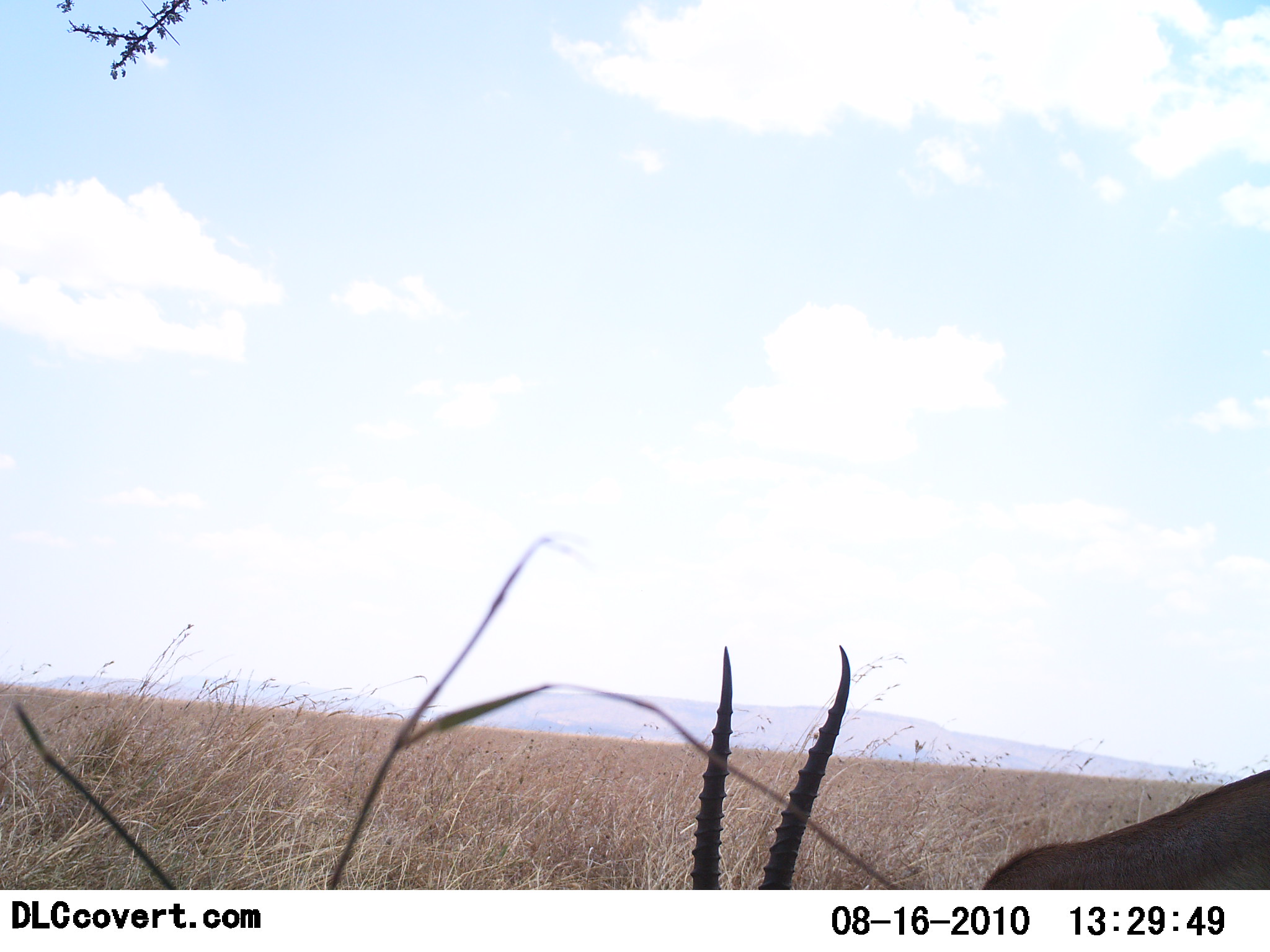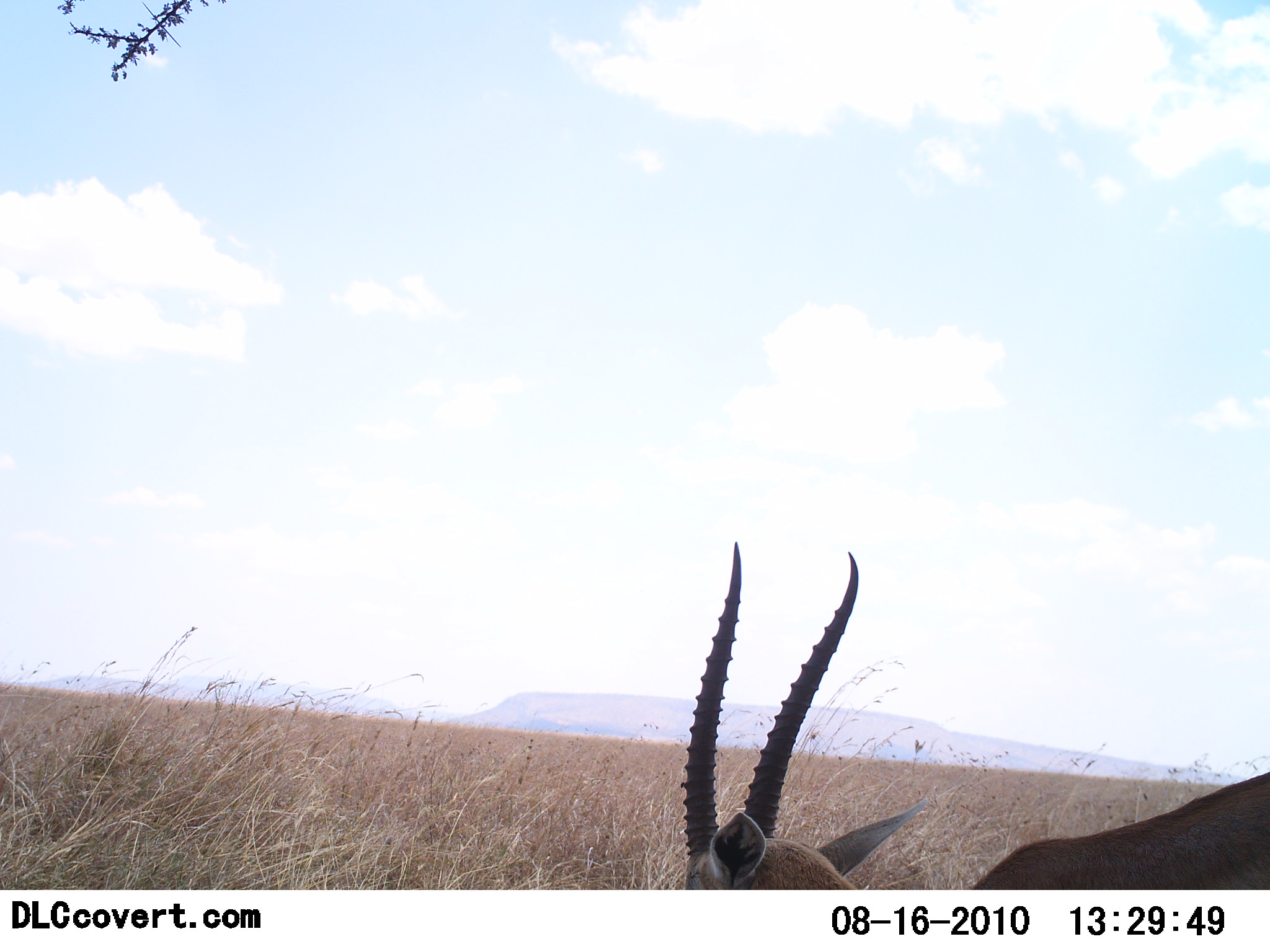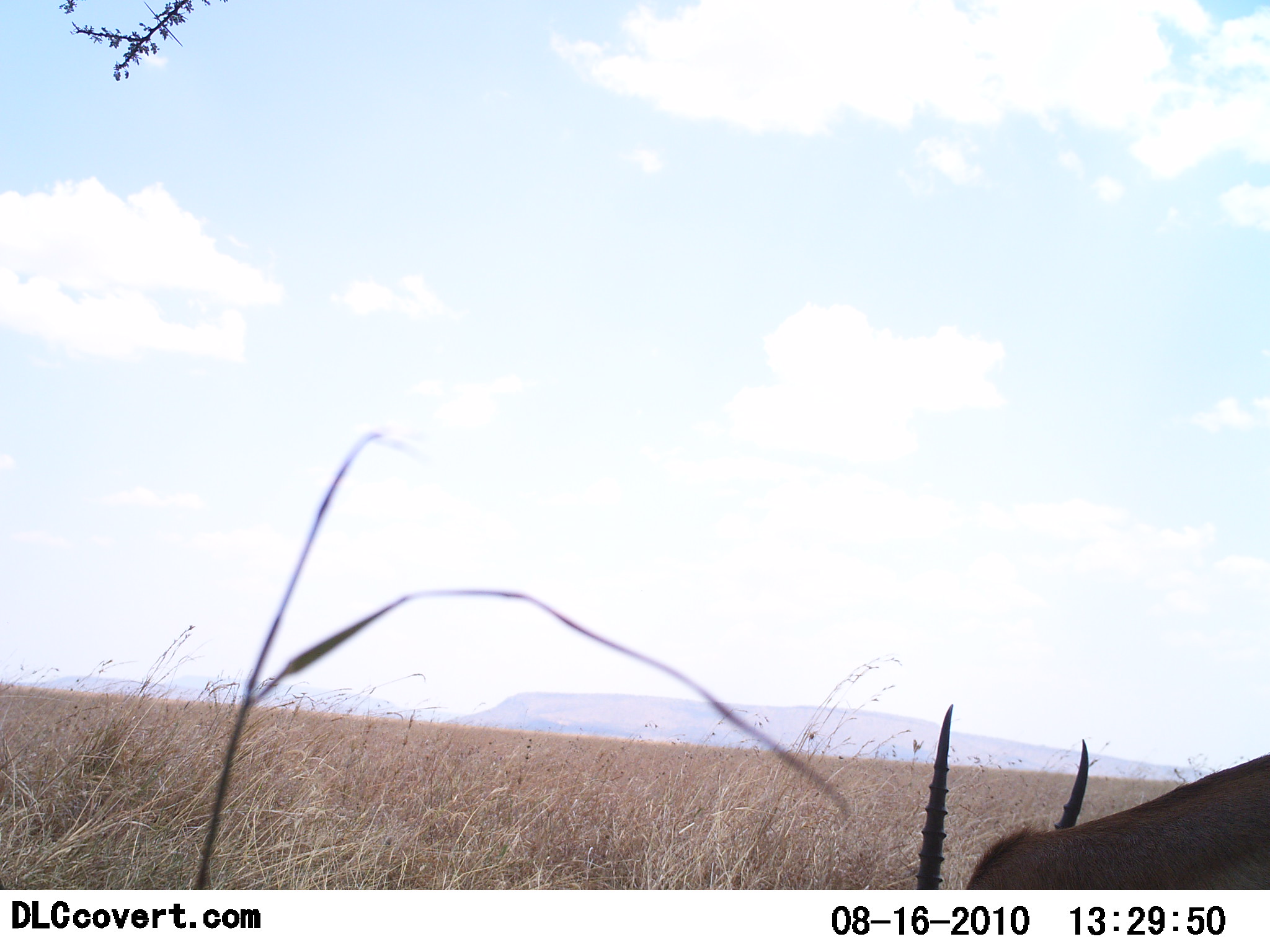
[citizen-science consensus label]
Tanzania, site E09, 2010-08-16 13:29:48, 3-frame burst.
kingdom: Animalia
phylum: Chordata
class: Mammalia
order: Artiodactyla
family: Bovidae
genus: Eudorcas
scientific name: Eudorcas thomsonii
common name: thomson's gazelle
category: gazellethomsons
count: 1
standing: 33%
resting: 0%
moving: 0%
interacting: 0%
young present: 0%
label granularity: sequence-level